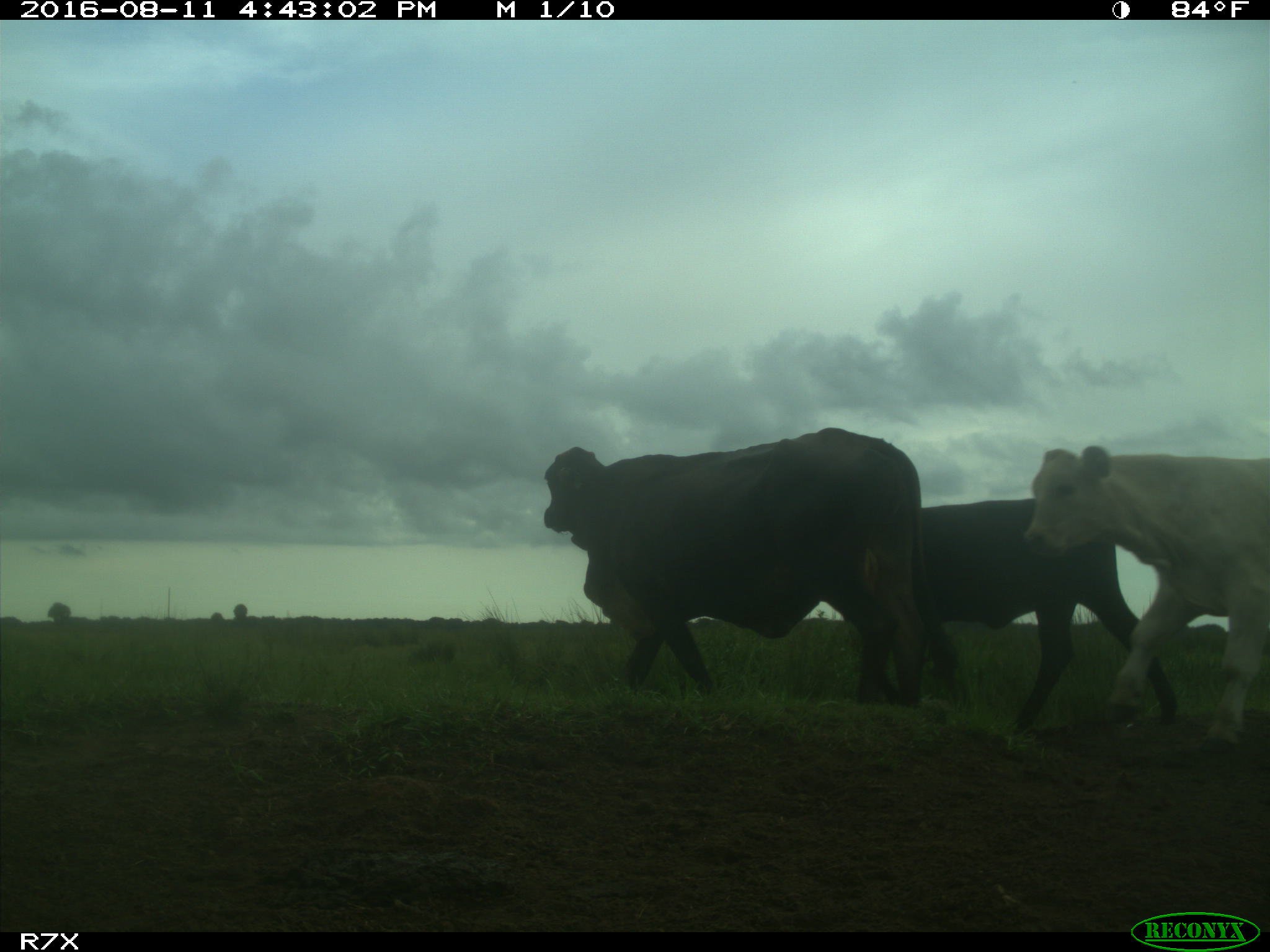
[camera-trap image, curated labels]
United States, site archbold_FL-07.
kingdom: Animalia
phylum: Chordata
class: Mammalia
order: Artiodactyla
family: Bovidae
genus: Bos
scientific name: Bos taurus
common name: domestic cow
Bos taurus (domestic cow).